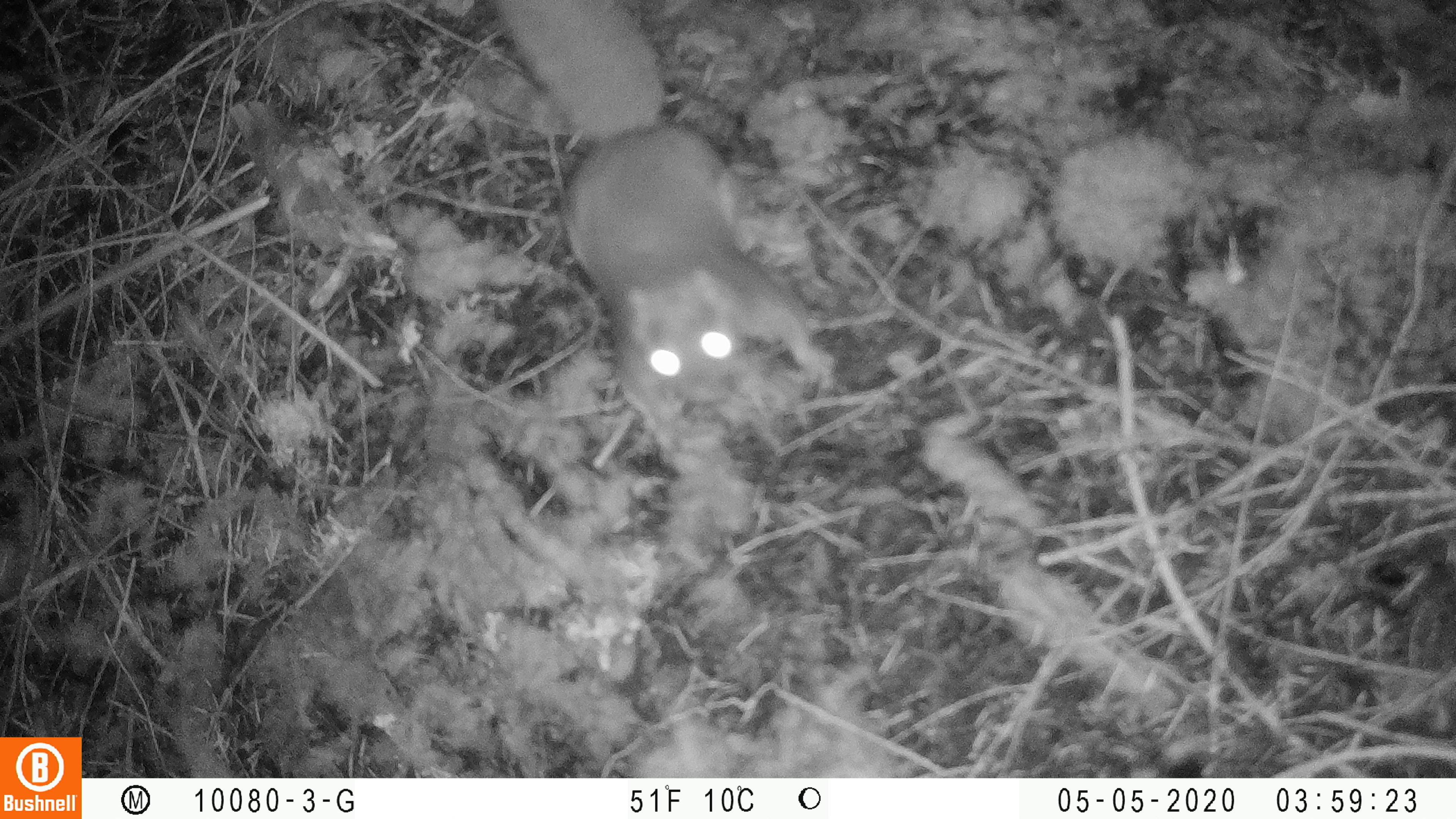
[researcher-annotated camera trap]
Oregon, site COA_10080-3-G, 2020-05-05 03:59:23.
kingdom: Animalia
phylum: Chordata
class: Mammalia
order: Rodentia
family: Sciuridae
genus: Glaucomys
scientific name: Glaucomys oregonensis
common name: humboldt's flying squirrel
Humboldt's flying squirrel (Glaucomys oregonensis).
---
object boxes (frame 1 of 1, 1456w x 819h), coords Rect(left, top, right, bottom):
humboldt's flying squirrel: Rect(485, 3, 845, 460)